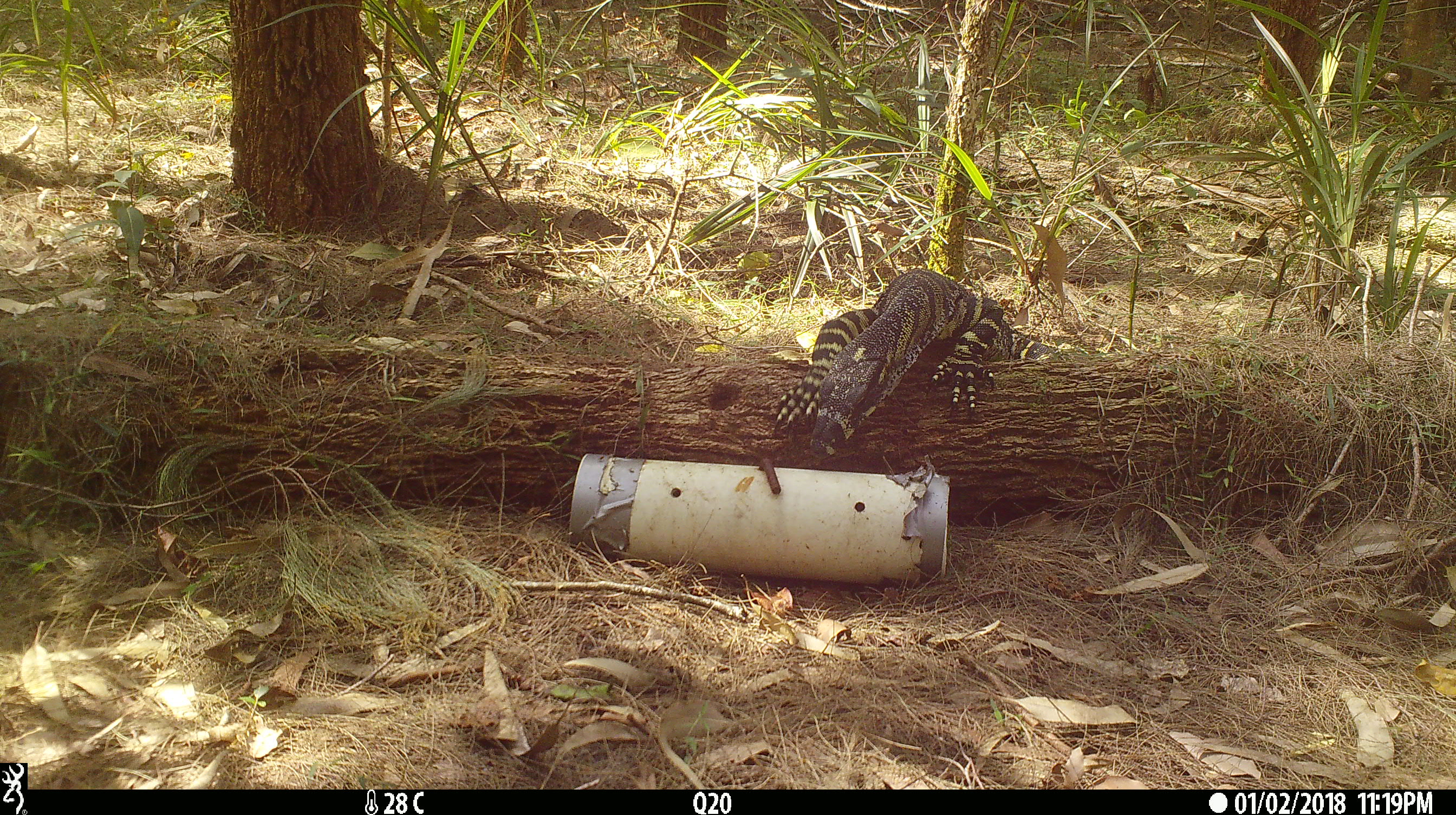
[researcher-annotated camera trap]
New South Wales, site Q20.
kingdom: Animalia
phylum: Chordata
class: Reptilia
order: Squamata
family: Varanidae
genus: Varanus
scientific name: Varanus varius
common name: lace monitor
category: goanna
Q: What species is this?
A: Goanna (lace monitor) (Varanus varius).